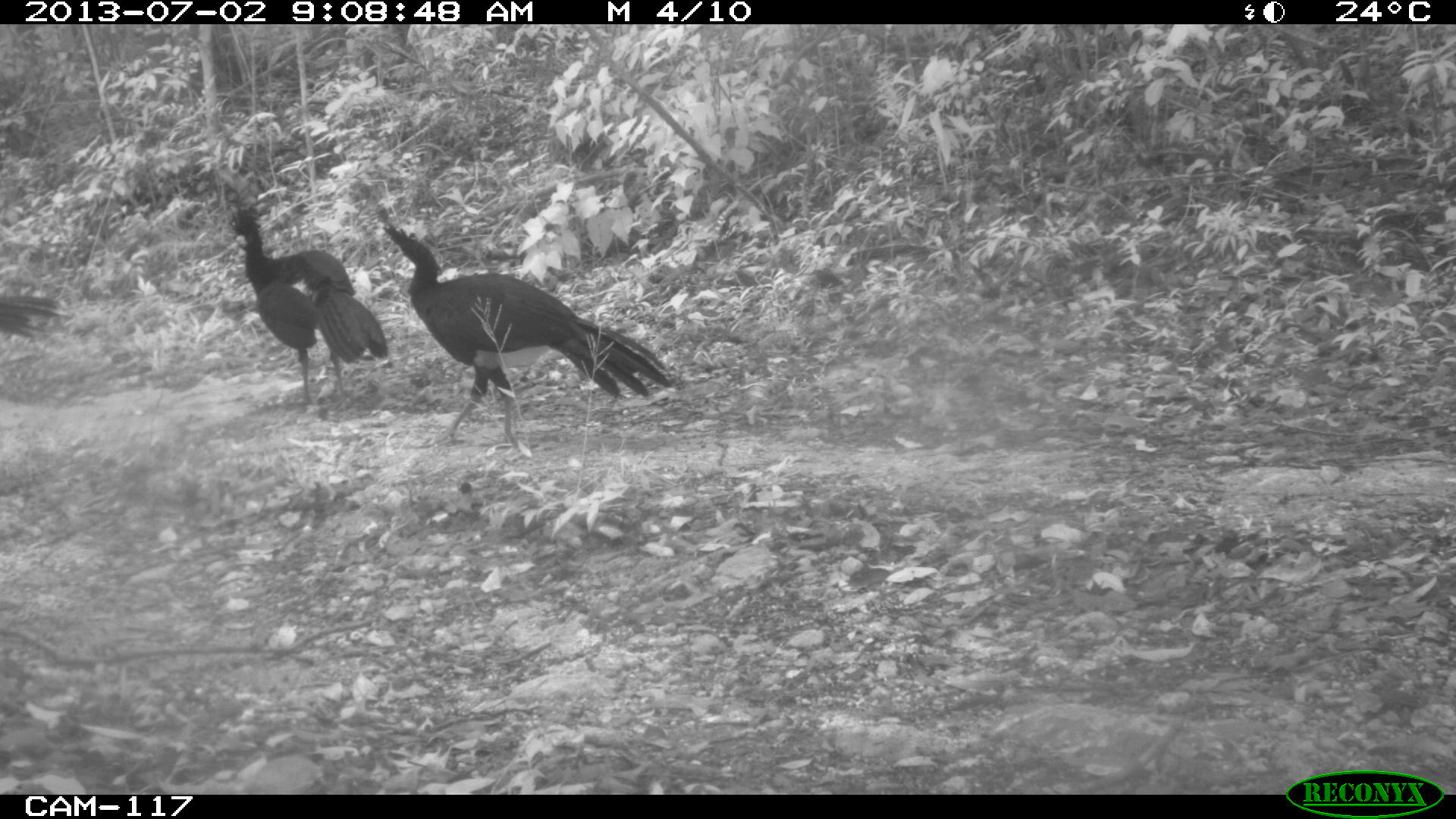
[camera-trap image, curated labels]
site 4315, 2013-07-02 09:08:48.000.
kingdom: Animalia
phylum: Chordata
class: Aves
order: Galliformes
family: Cracidae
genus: Crax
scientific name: Crax rubra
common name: great curassow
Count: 3.